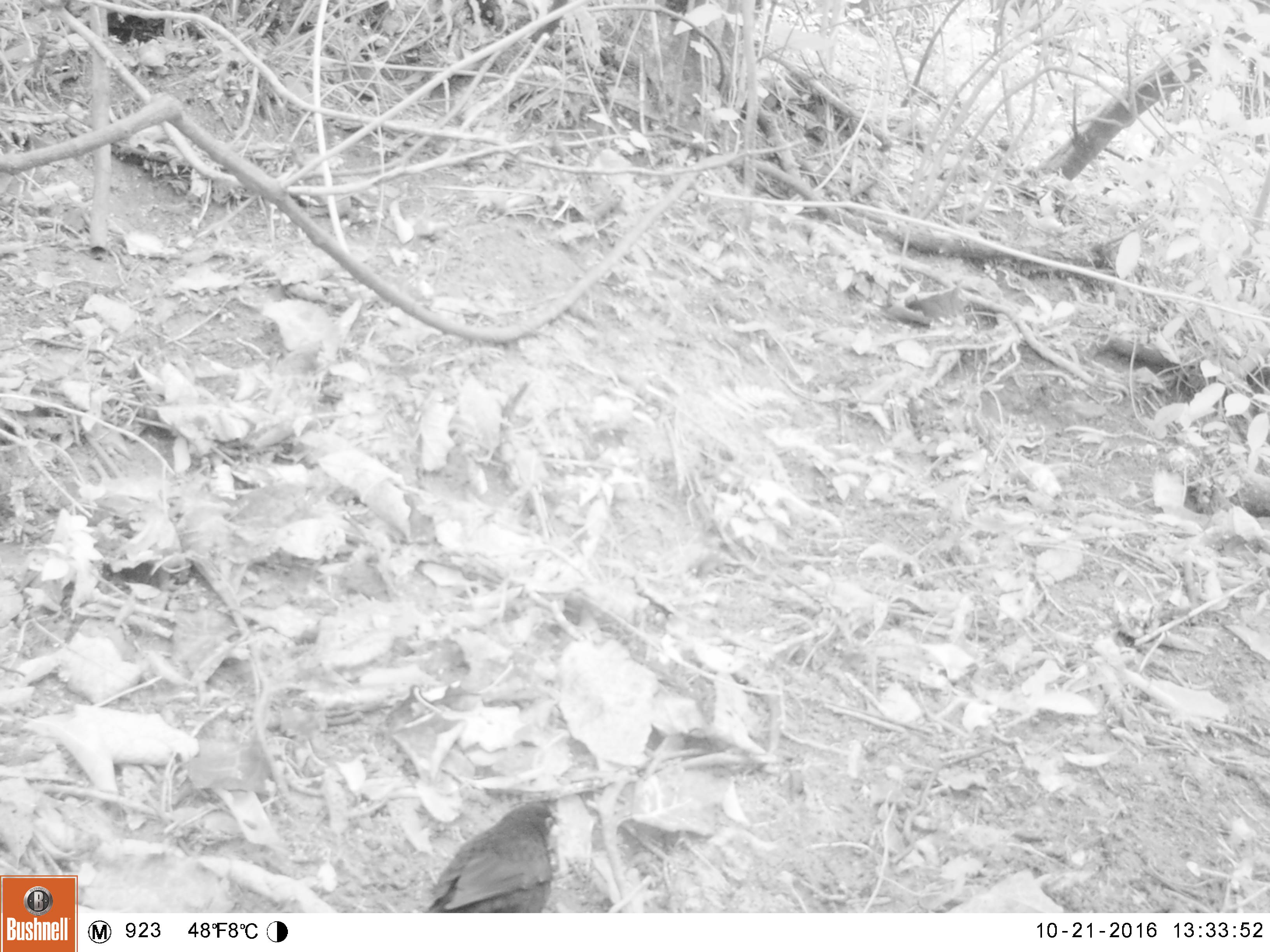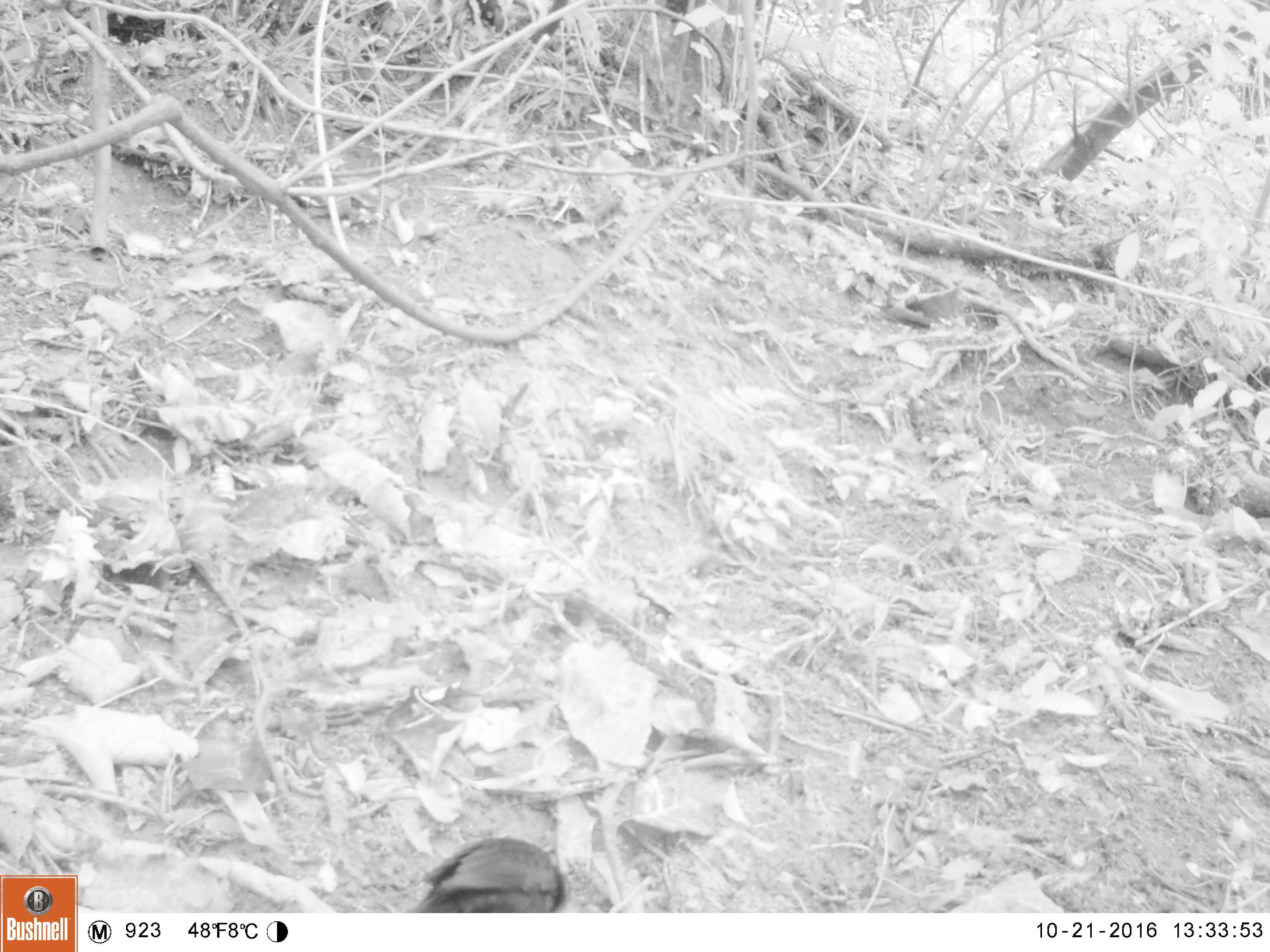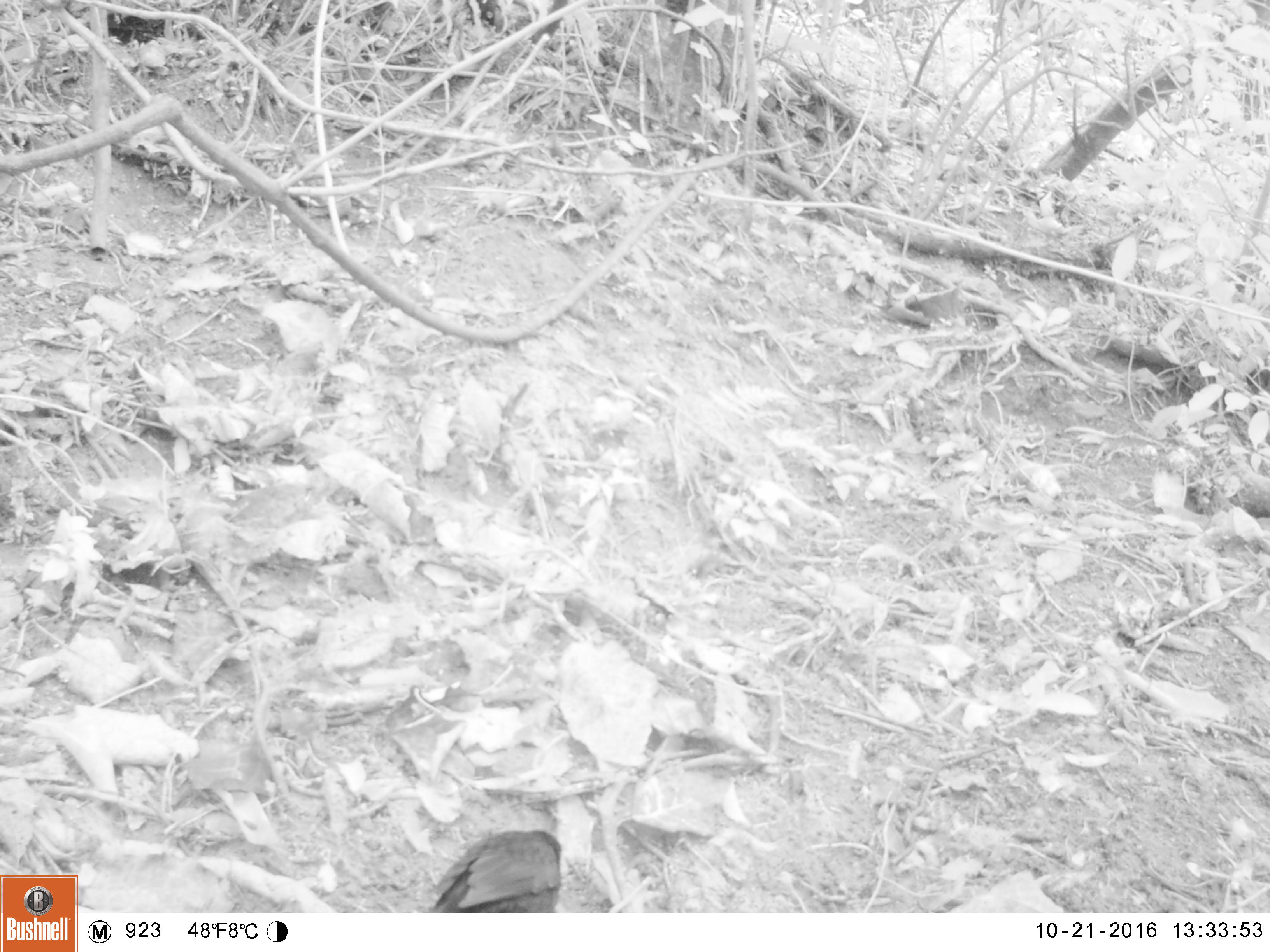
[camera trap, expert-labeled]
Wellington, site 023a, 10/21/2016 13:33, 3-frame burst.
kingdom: Animalia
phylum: Chordata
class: Aves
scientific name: Aves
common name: bird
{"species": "bird (Aves)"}